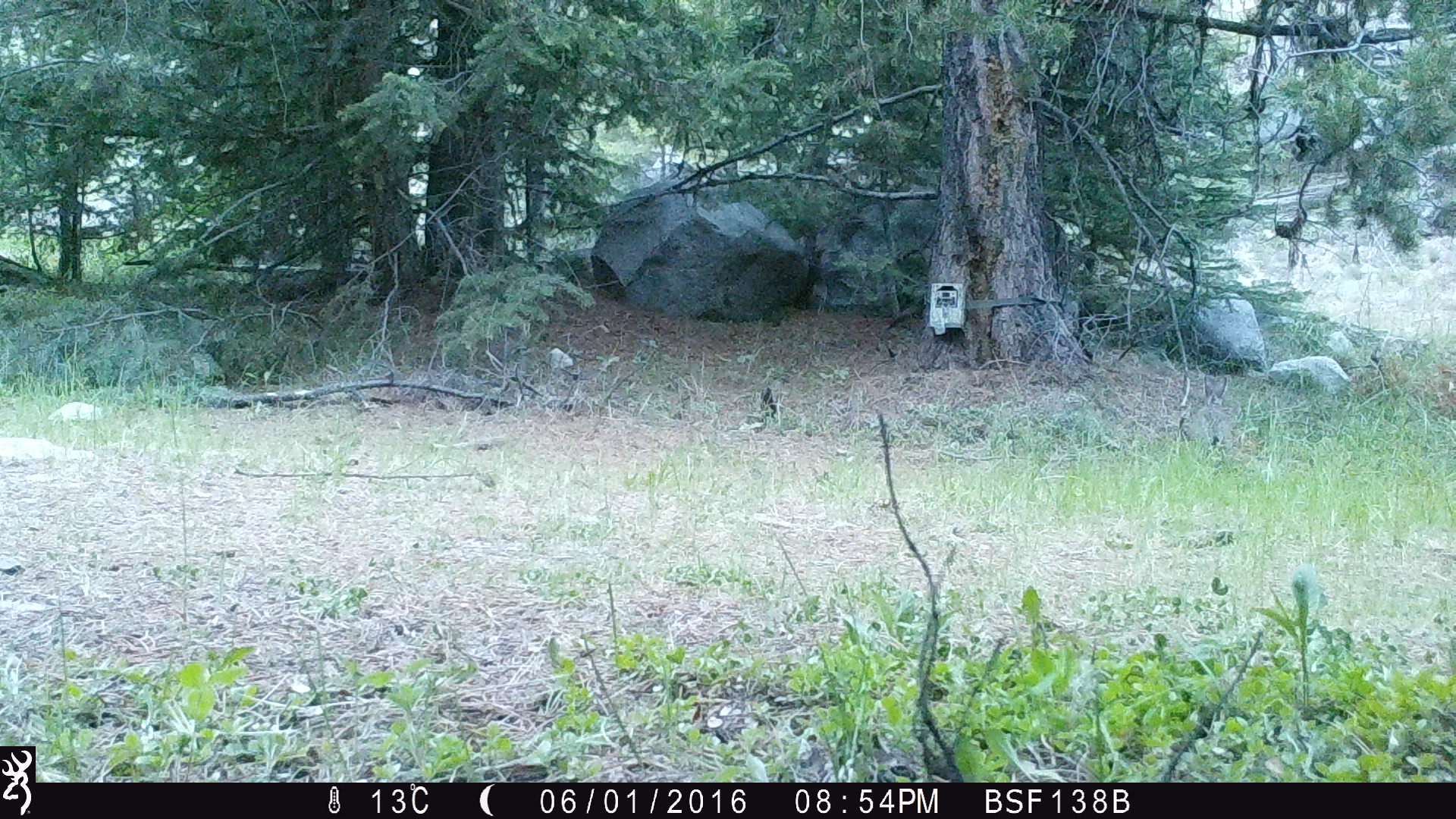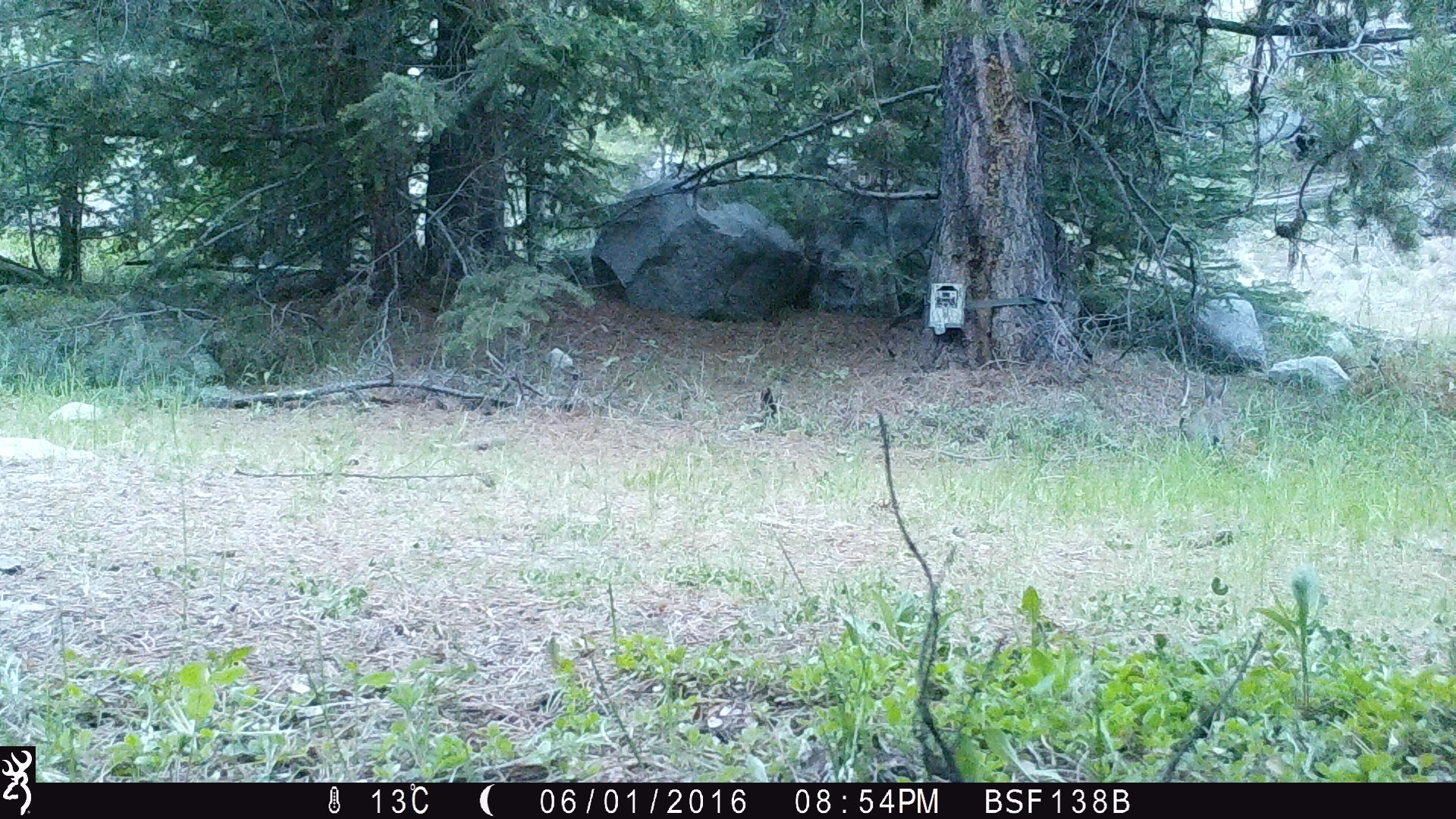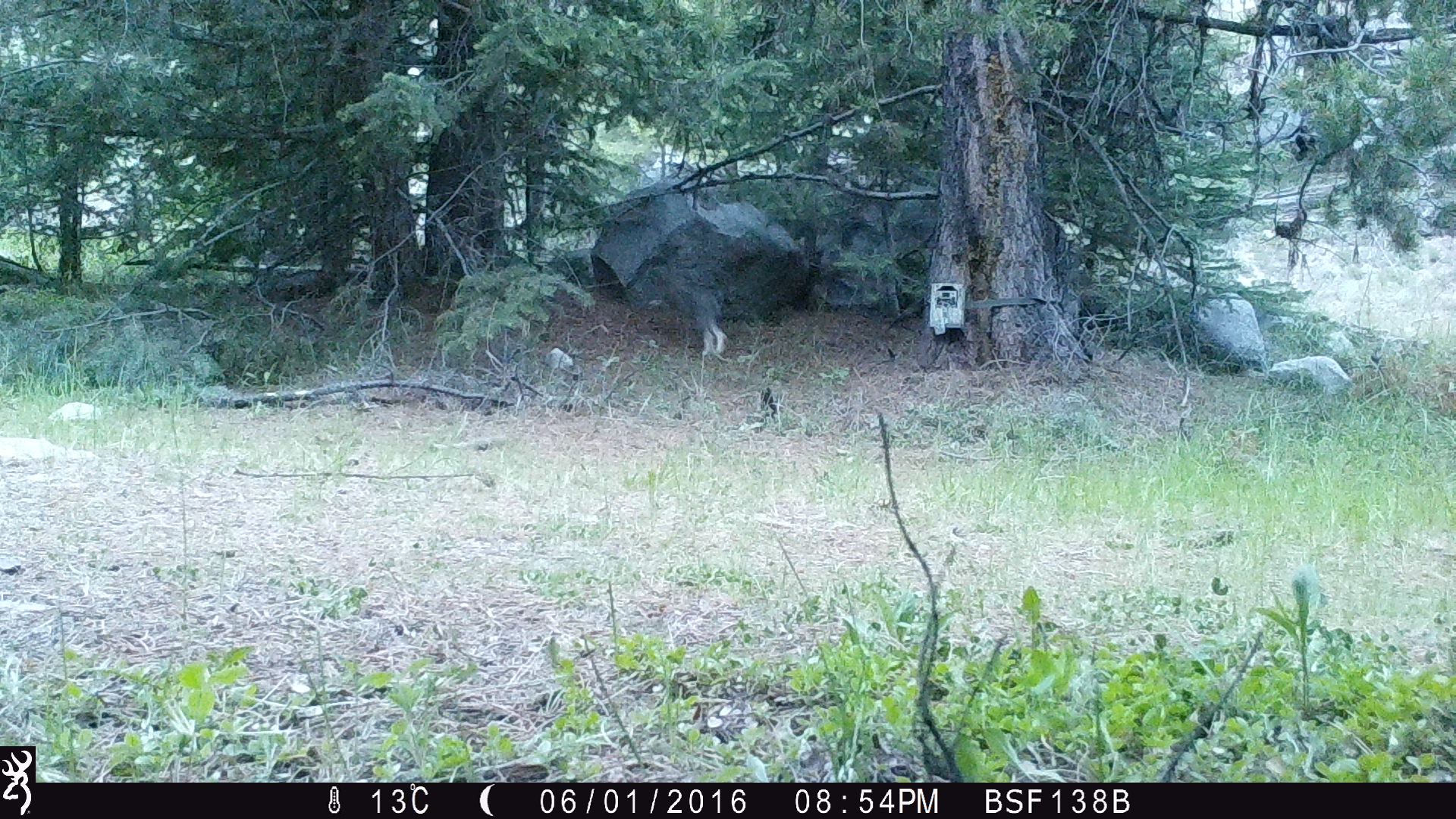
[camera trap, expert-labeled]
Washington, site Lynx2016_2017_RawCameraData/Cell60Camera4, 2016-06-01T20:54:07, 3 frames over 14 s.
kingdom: Animalia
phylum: Chordata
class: Mammalia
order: Lagomorpha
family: Leporidae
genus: Lepus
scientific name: Lepus americanus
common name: snowshoe hare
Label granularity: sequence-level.